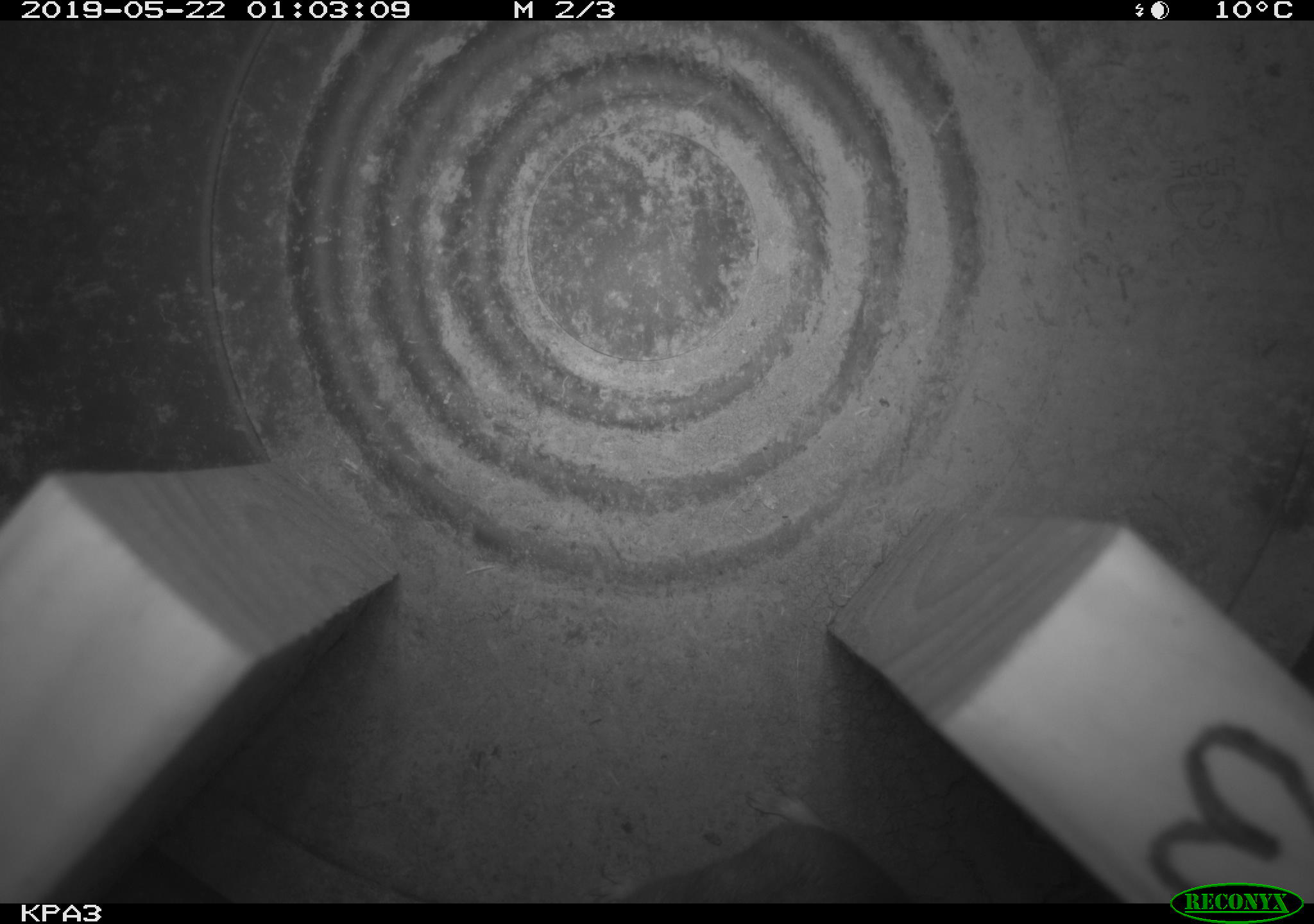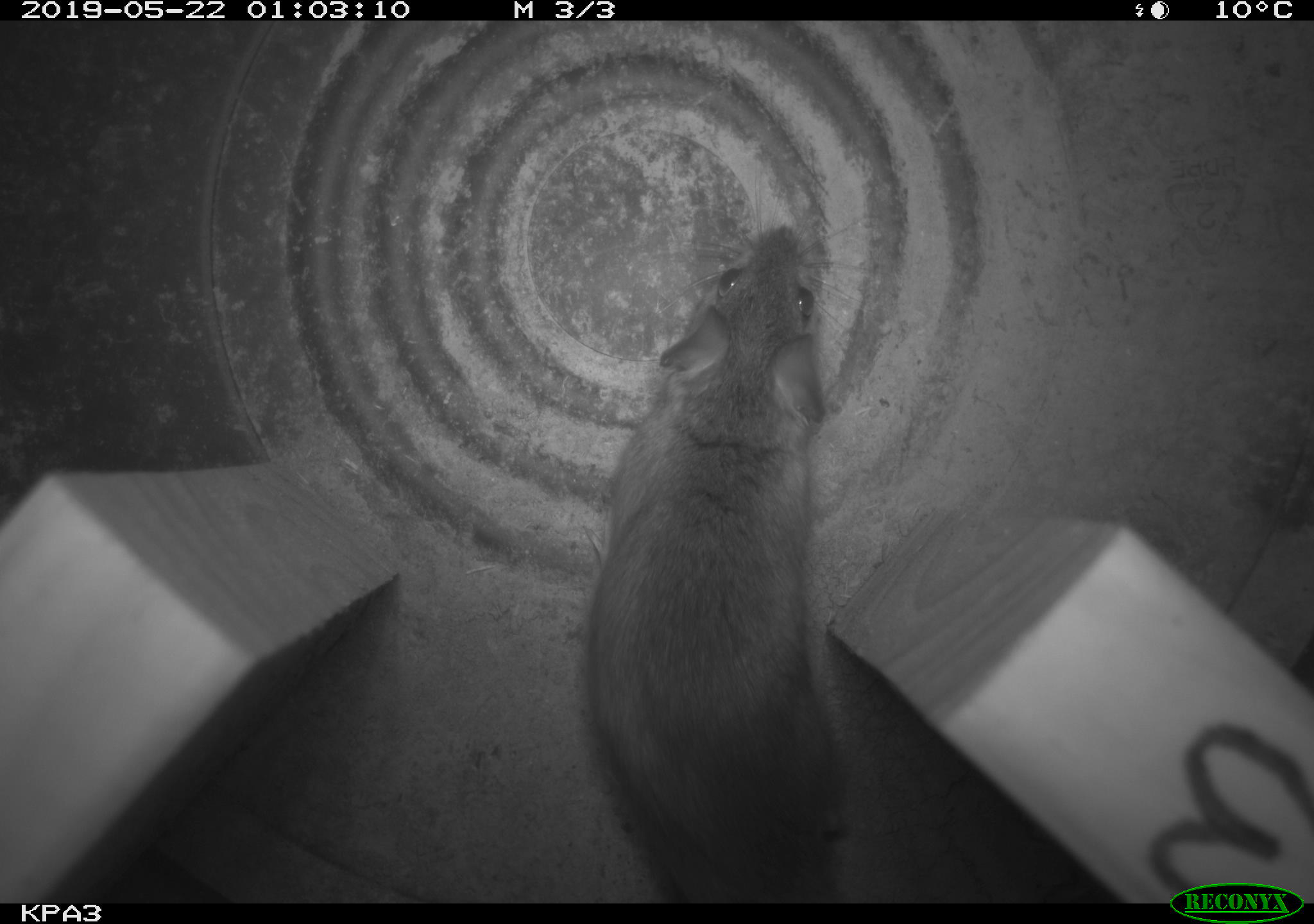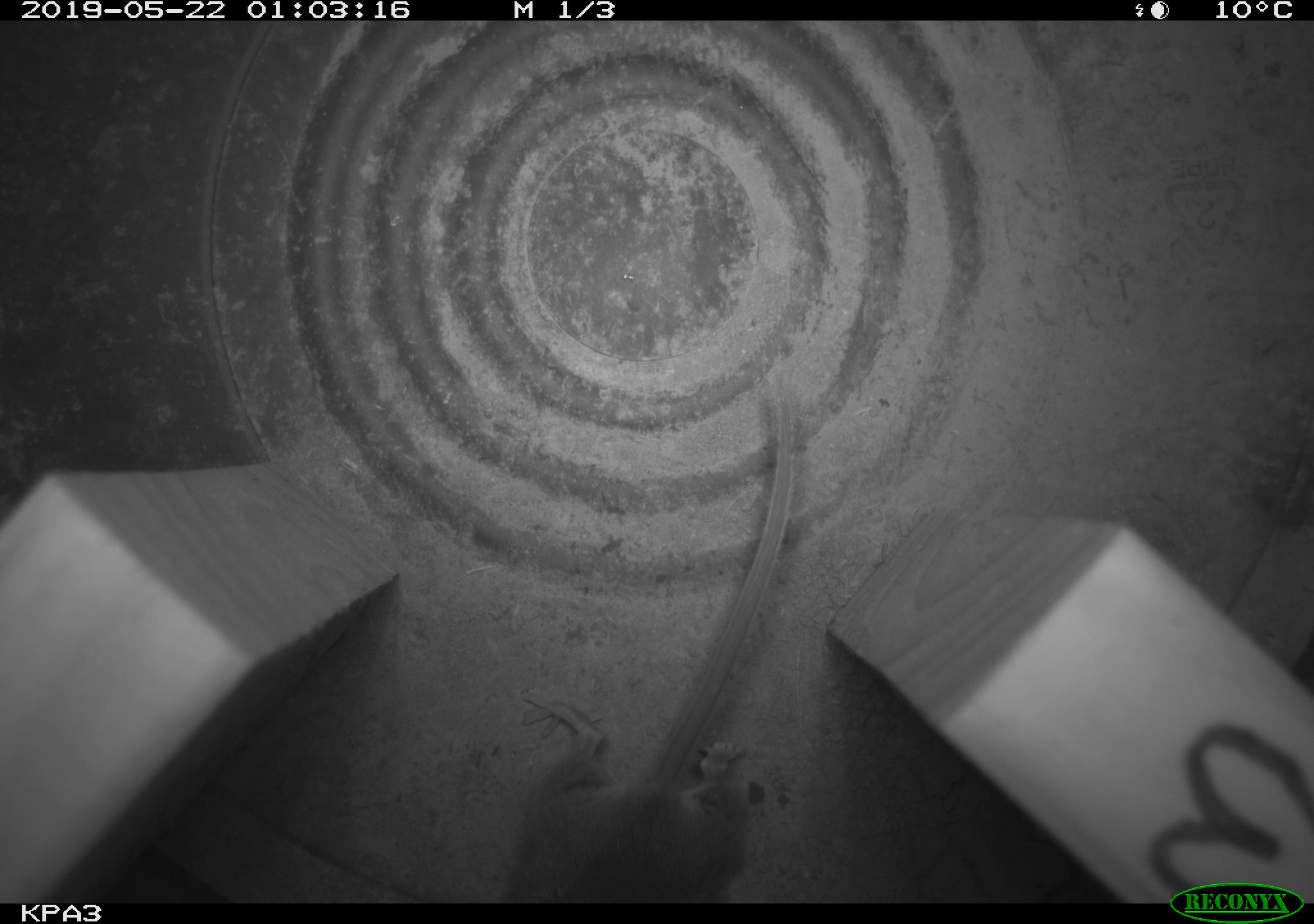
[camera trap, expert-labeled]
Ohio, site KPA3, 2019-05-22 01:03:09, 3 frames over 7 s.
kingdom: Animalia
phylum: Chordata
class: Mammalia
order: Rodentia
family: Cricetidae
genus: Peromyscus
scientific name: Peromyscus leucopus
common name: white-footed mouse